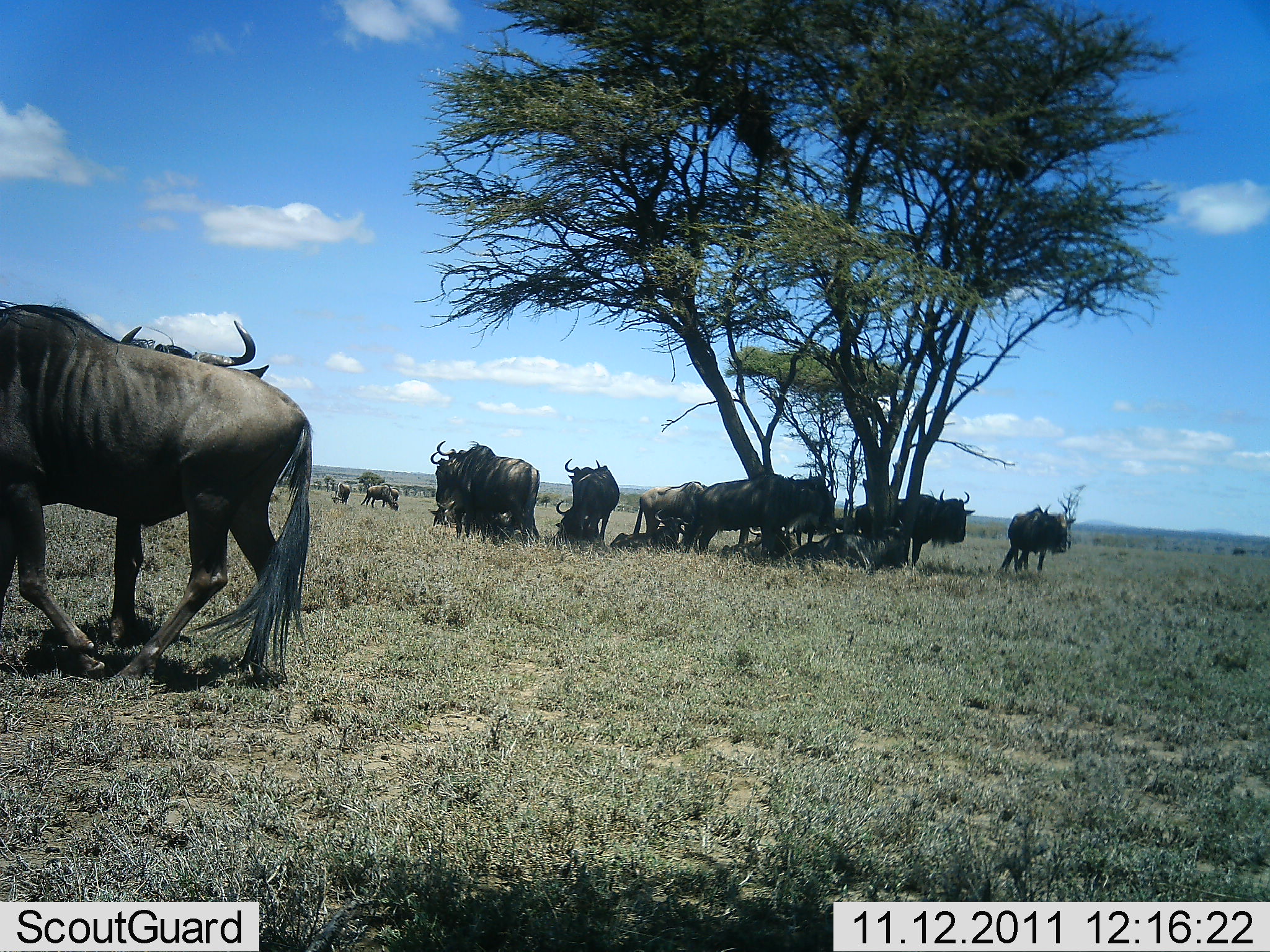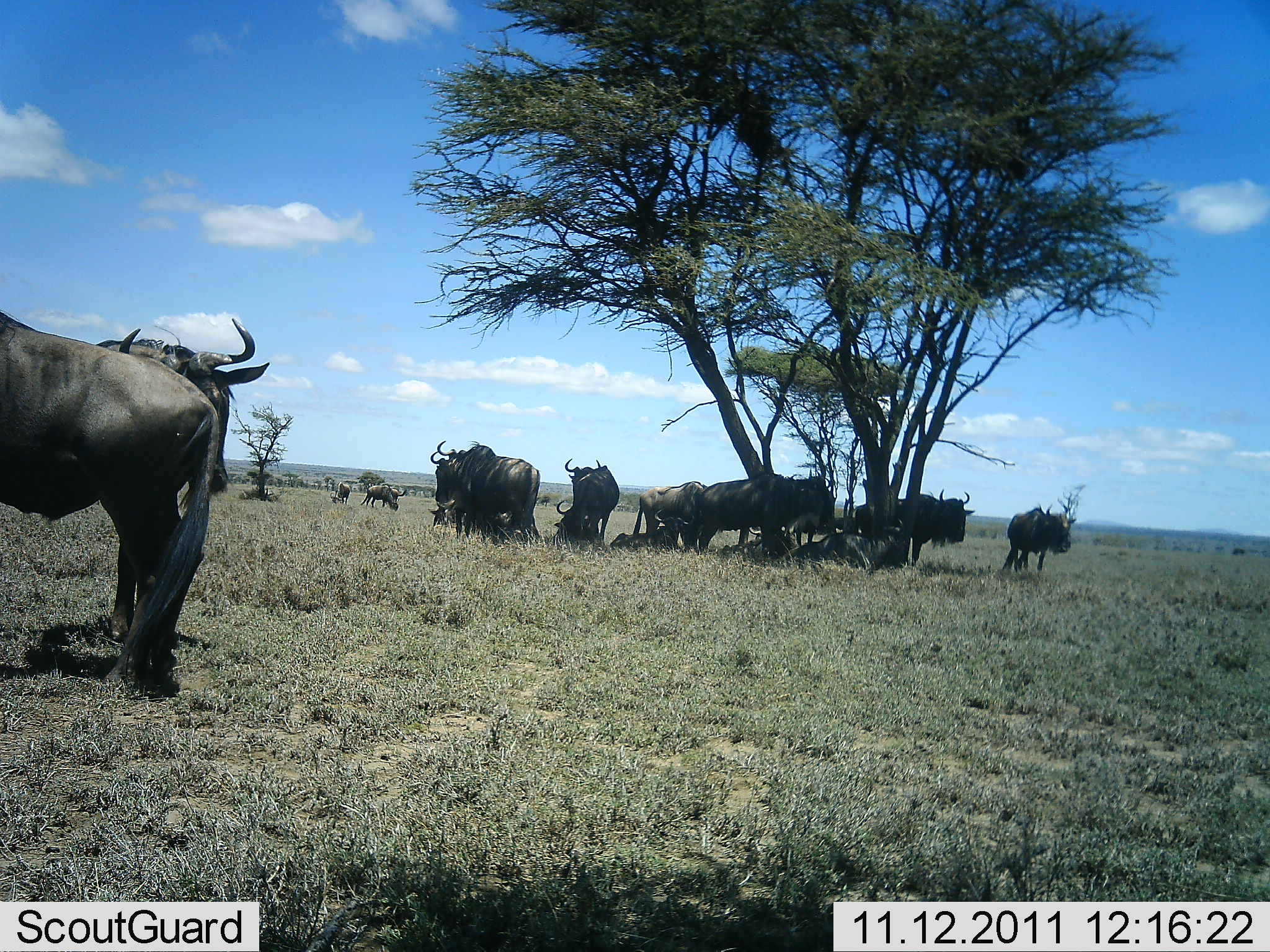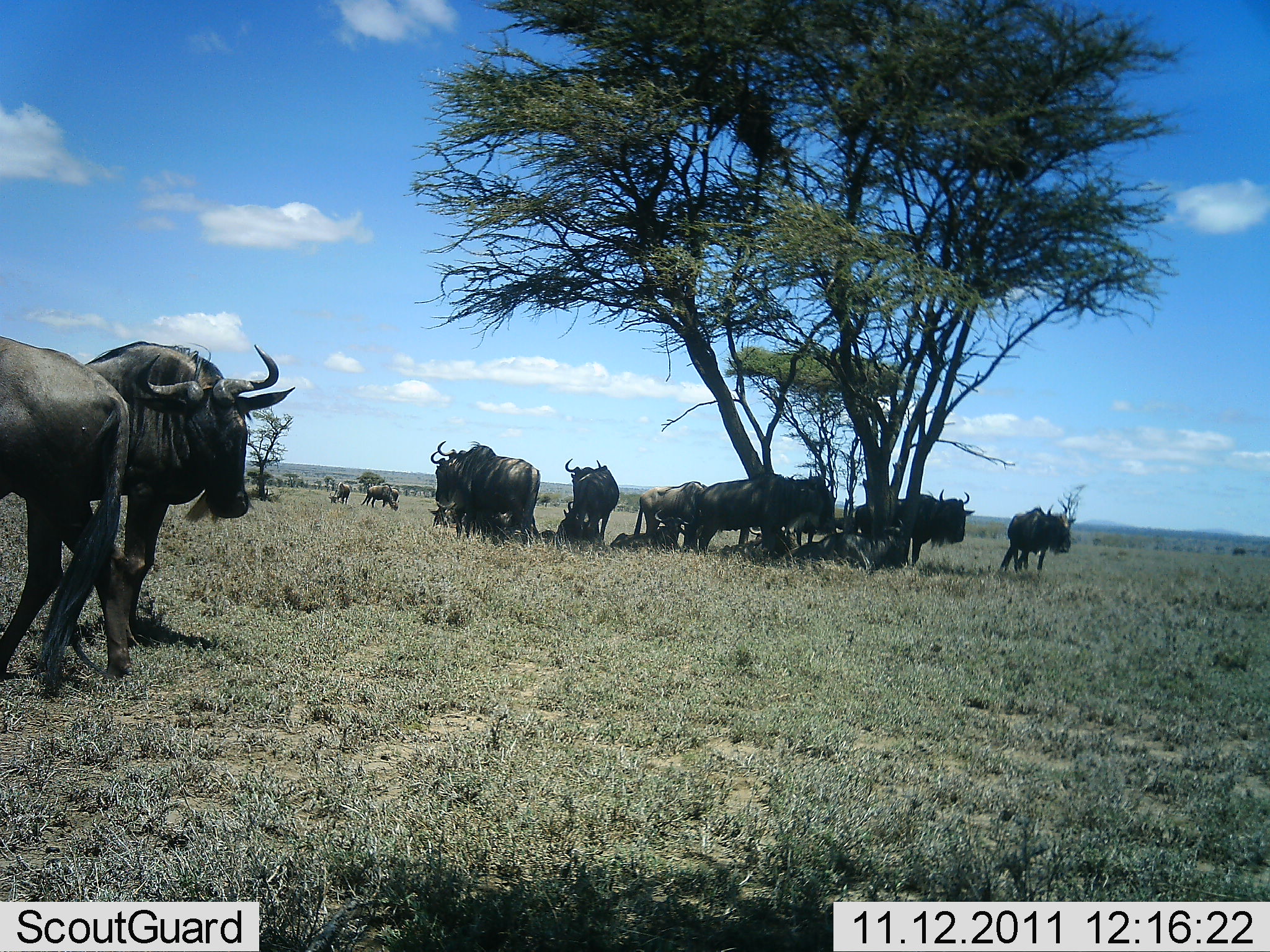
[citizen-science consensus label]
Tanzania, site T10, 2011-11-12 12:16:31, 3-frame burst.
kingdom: Animalia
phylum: Chordata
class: Mammalia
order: Artiodactyla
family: Bovidae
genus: Connochaetes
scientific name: Connochaetes taurinus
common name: blue wildebeest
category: wildebeest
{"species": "wildebeest (blue wildebeest) (Connochaetes taurinus)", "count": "11-50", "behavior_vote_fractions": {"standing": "83%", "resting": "75%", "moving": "17%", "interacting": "8%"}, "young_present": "0%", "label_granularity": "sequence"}